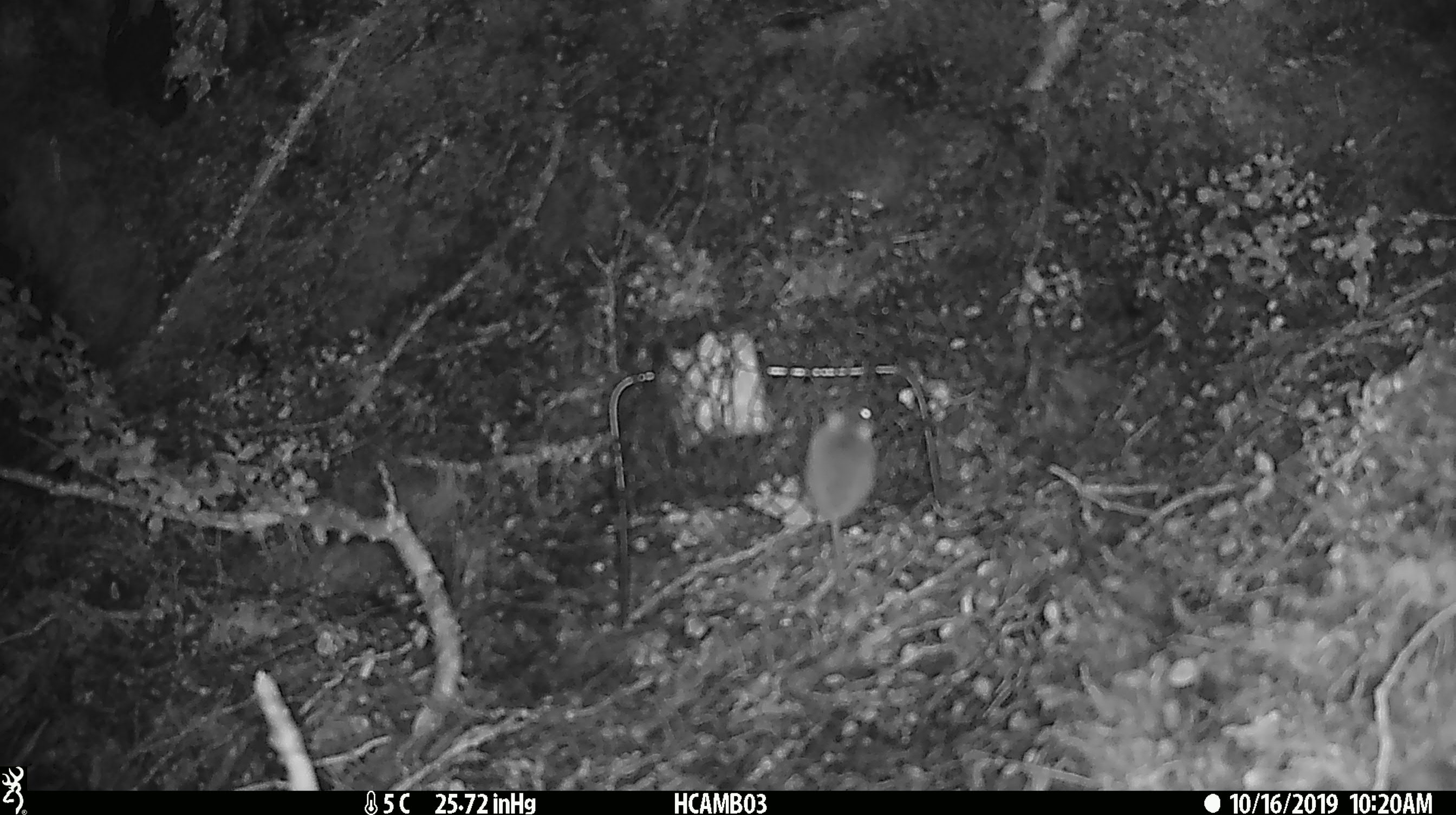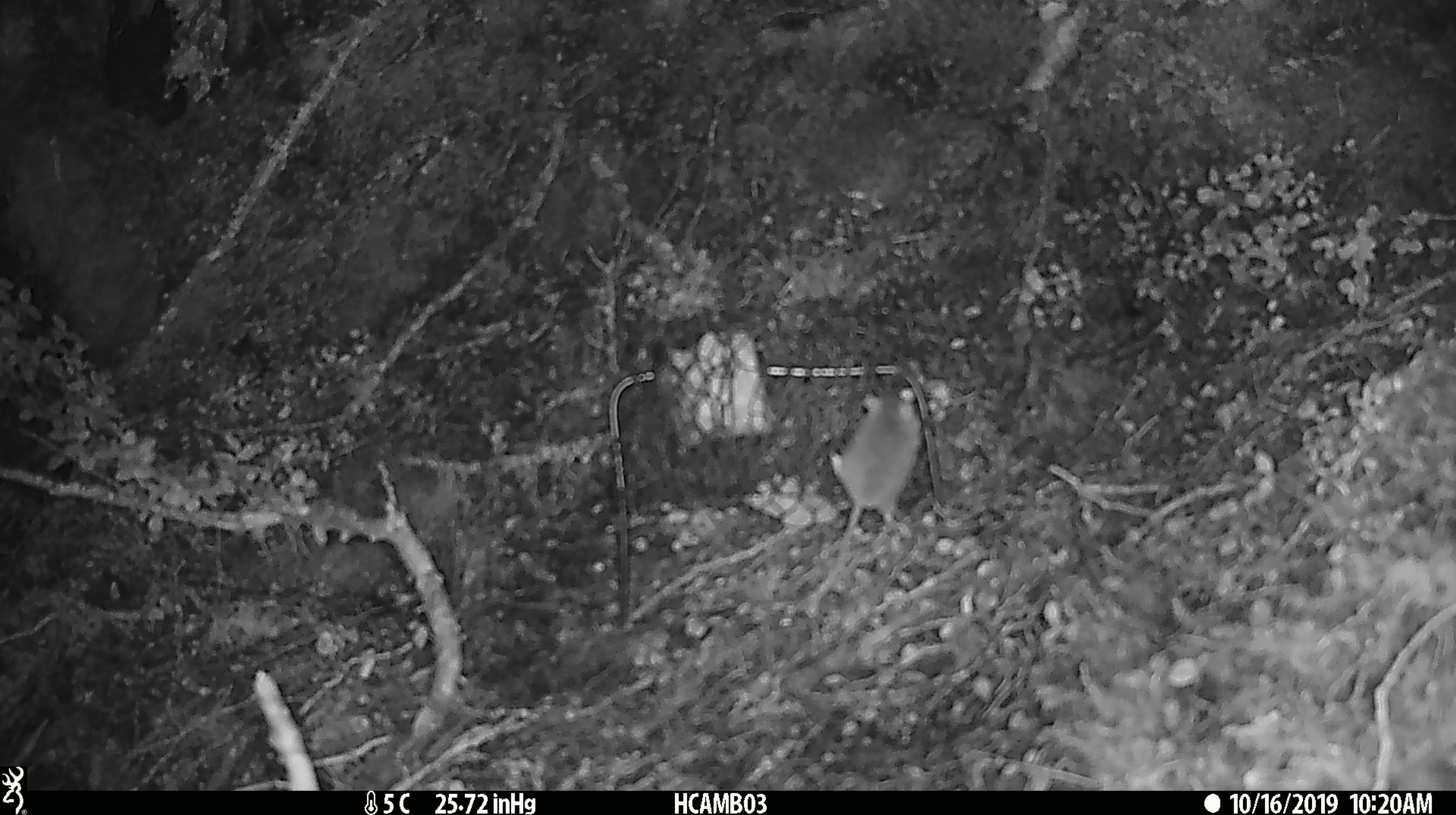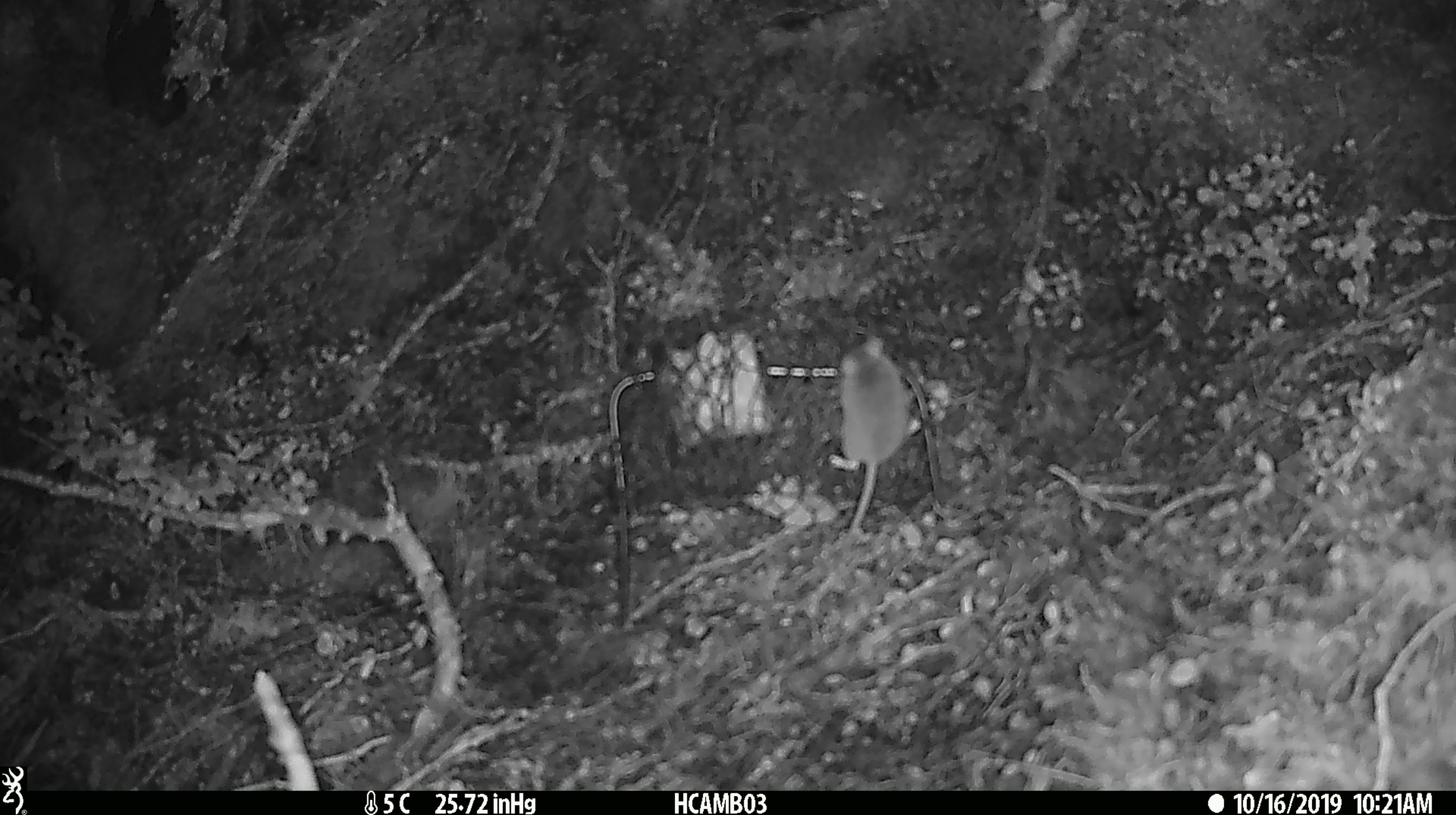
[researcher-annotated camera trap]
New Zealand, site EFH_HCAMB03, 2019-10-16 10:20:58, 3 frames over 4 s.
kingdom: Animalia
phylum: Chordata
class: Mammalia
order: Rodentia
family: Muridae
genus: Mus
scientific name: Mus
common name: mouse